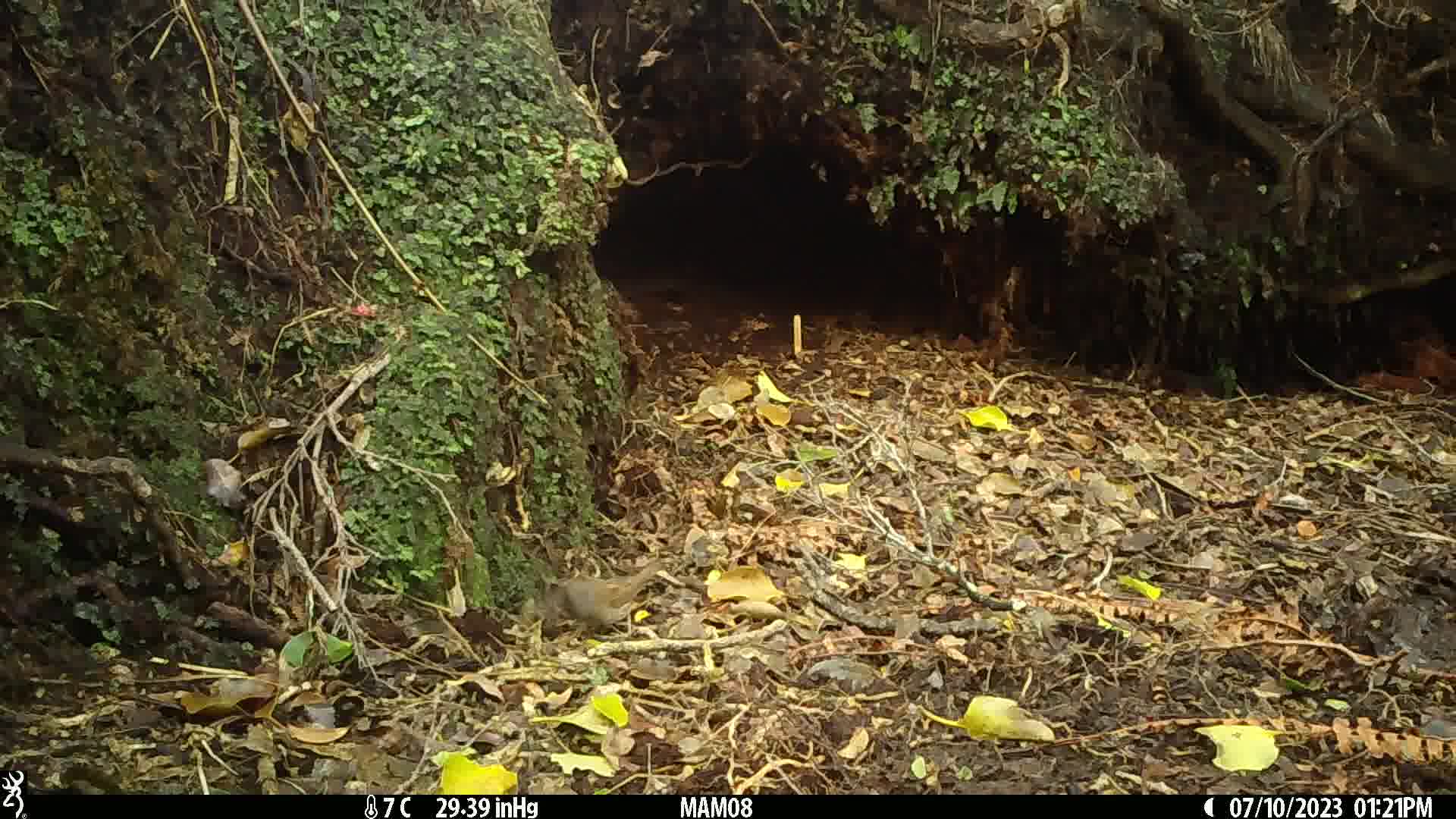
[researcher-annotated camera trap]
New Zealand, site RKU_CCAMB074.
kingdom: Animalia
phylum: Chordata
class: Aves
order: Passeriformes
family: Prunellidae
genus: Prunella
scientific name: Prunella modularis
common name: dunnock